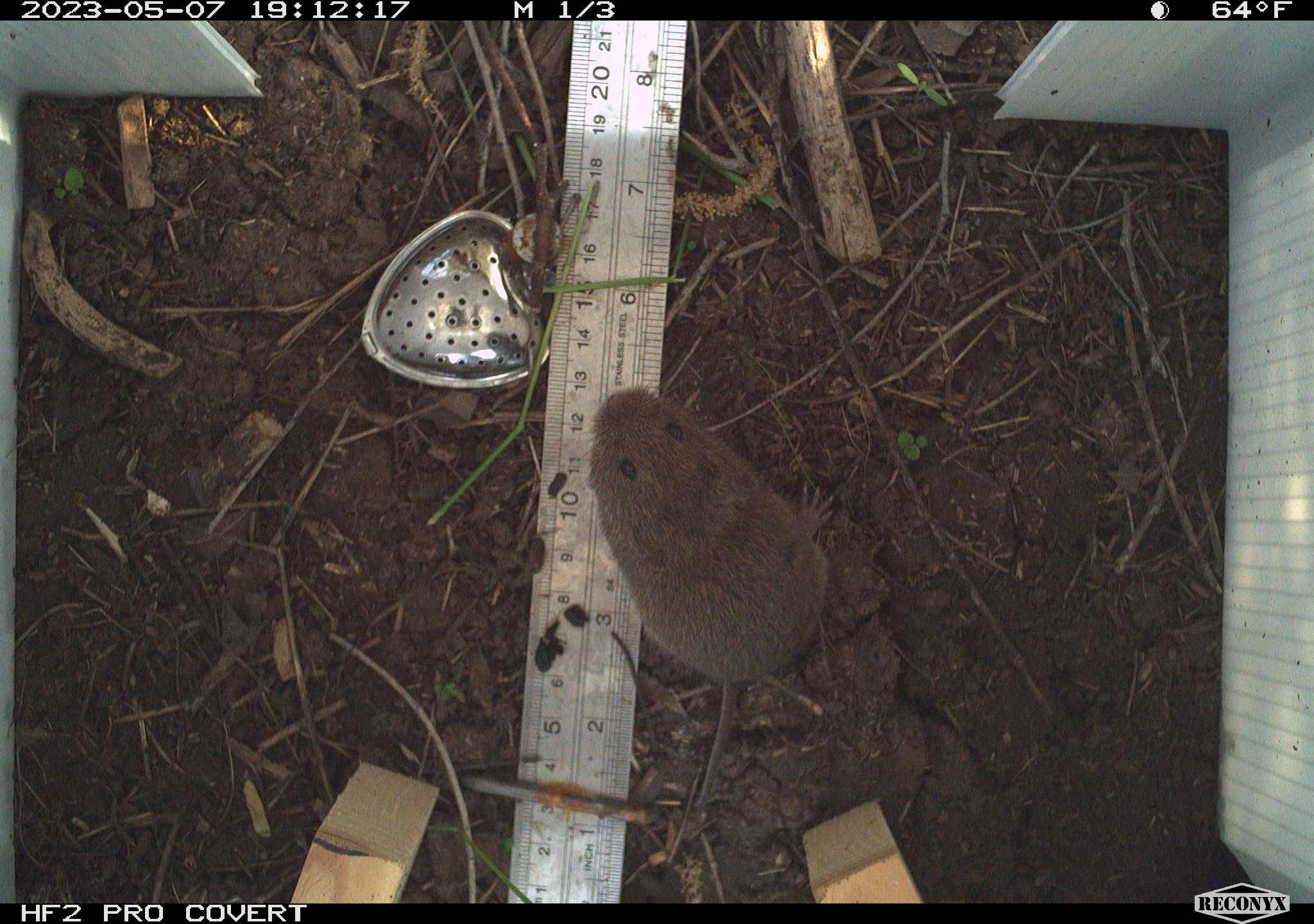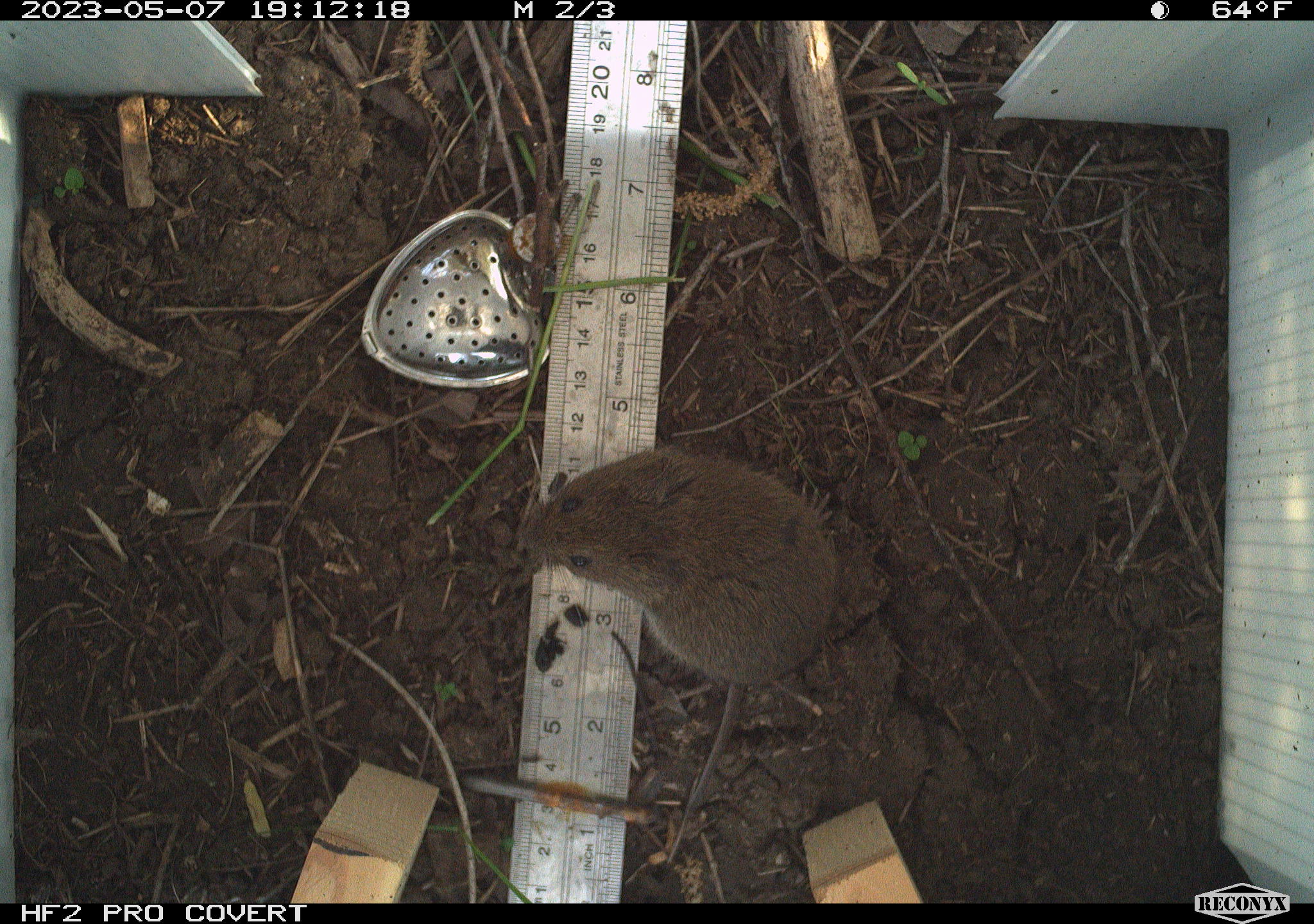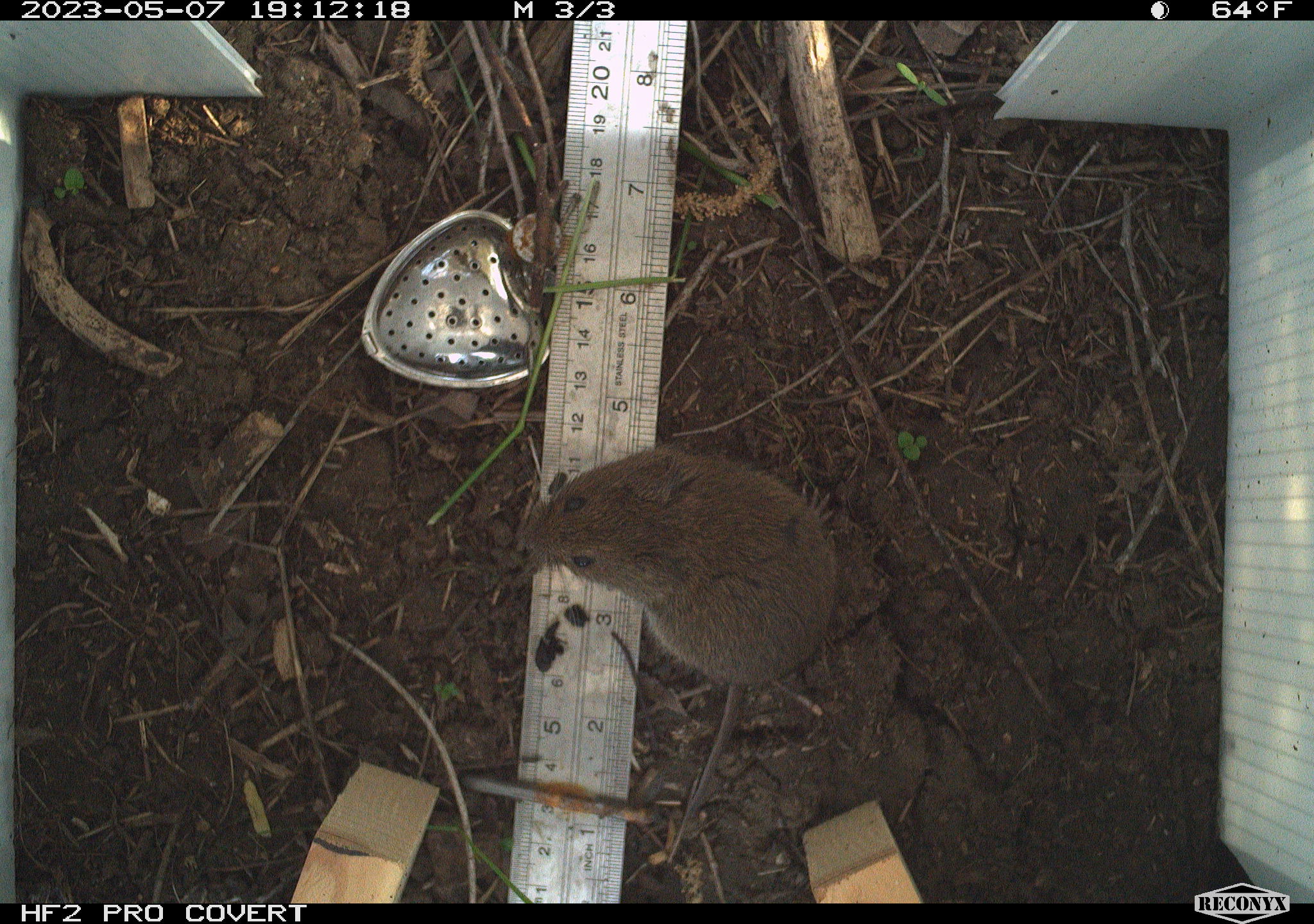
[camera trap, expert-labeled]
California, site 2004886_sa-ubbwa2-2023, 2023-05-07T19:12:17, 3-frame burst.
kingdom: Animalia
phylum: Chordata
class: Mammalia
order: Rodentia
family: Cricetidae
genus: Microtus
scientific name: Microtus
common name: meadow vole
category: microtus species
Microtus species (meadow vole) (Microtus).